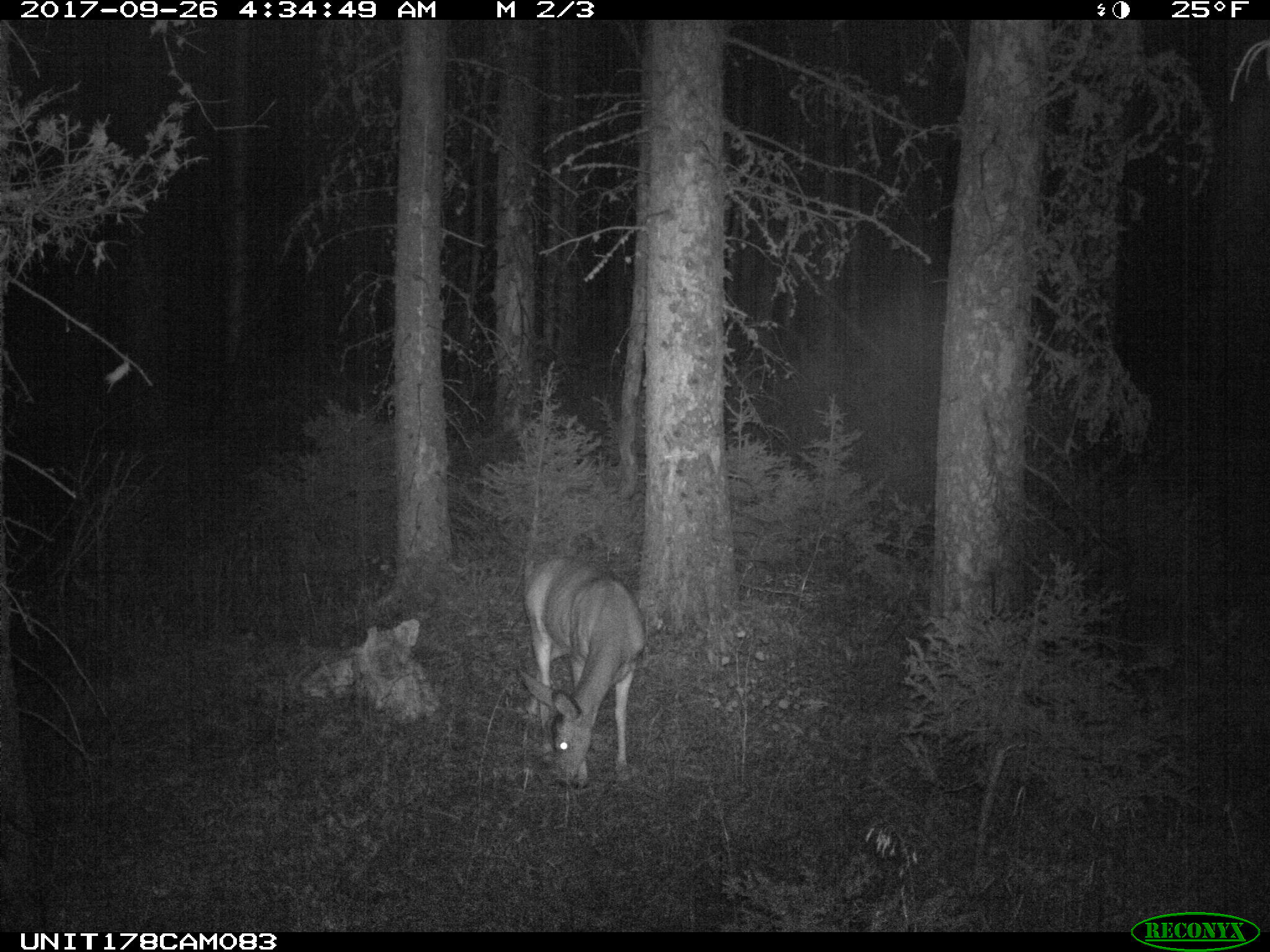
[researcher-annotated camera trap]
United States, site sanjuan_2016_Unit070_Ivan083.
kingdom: Animalia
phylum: Chordata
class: Mammalia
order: Artiodactyla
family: Cervidae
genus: Odocoileus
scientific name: Odocoileus hemionus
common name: mule deer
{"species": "Odocoileus hemionus (mule deer)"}